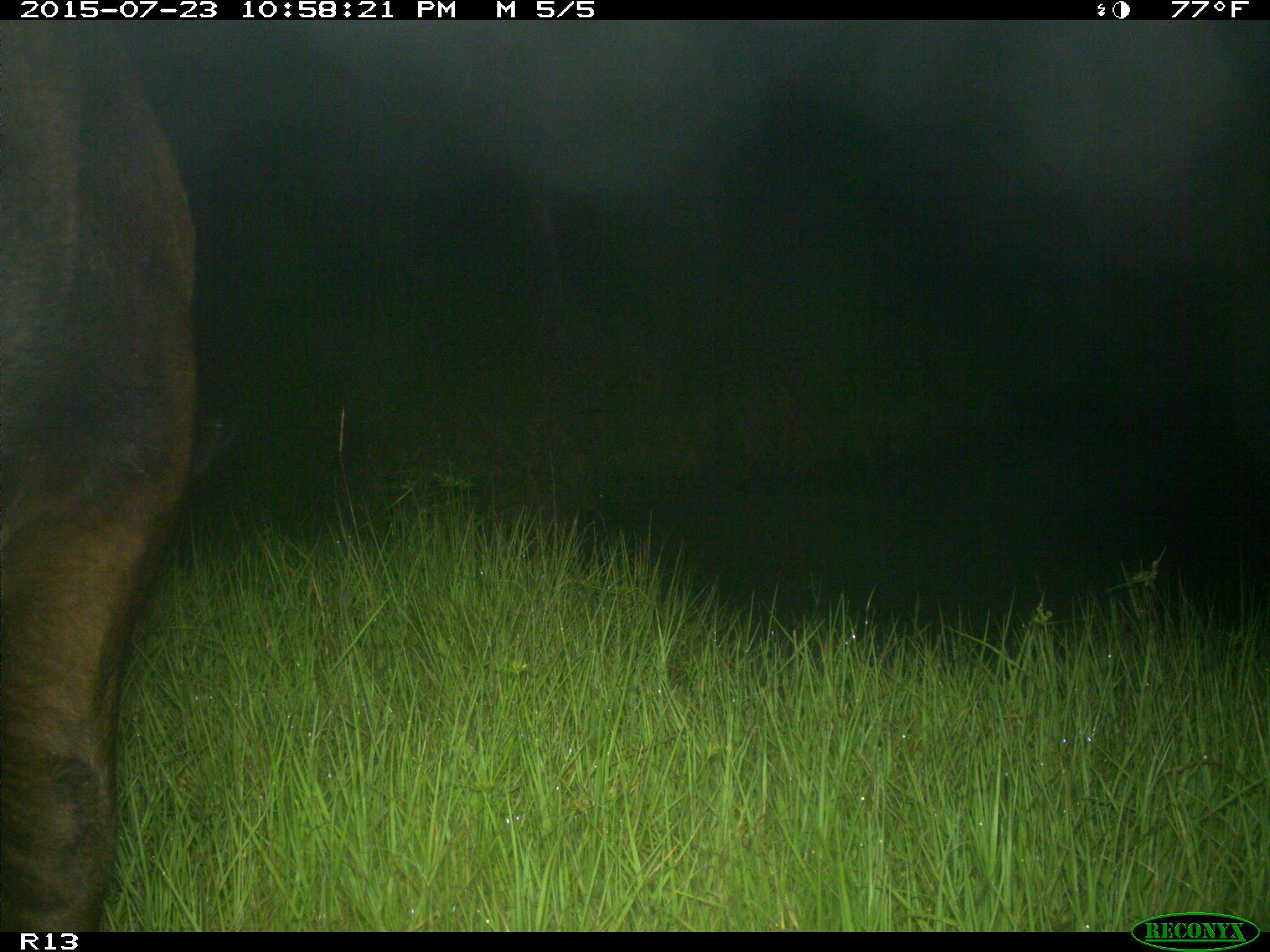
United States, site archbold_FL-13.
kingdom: Animalia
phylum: Chordata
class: Mammalia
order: Artiodactyla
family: Bovidae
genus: Bos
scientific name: Bos taurus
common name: domestic cow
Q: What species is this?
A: Bos taurus (domestic cow).